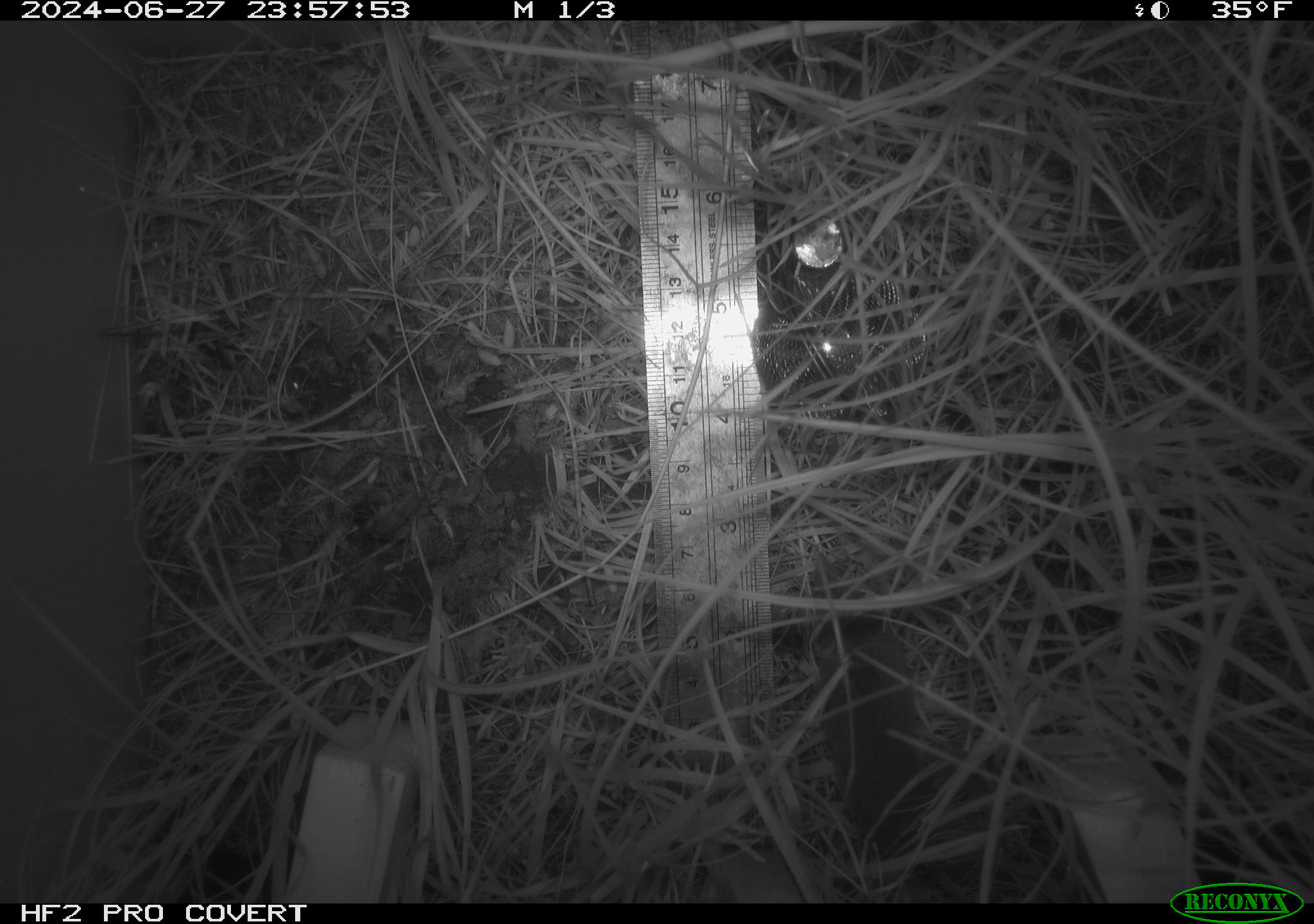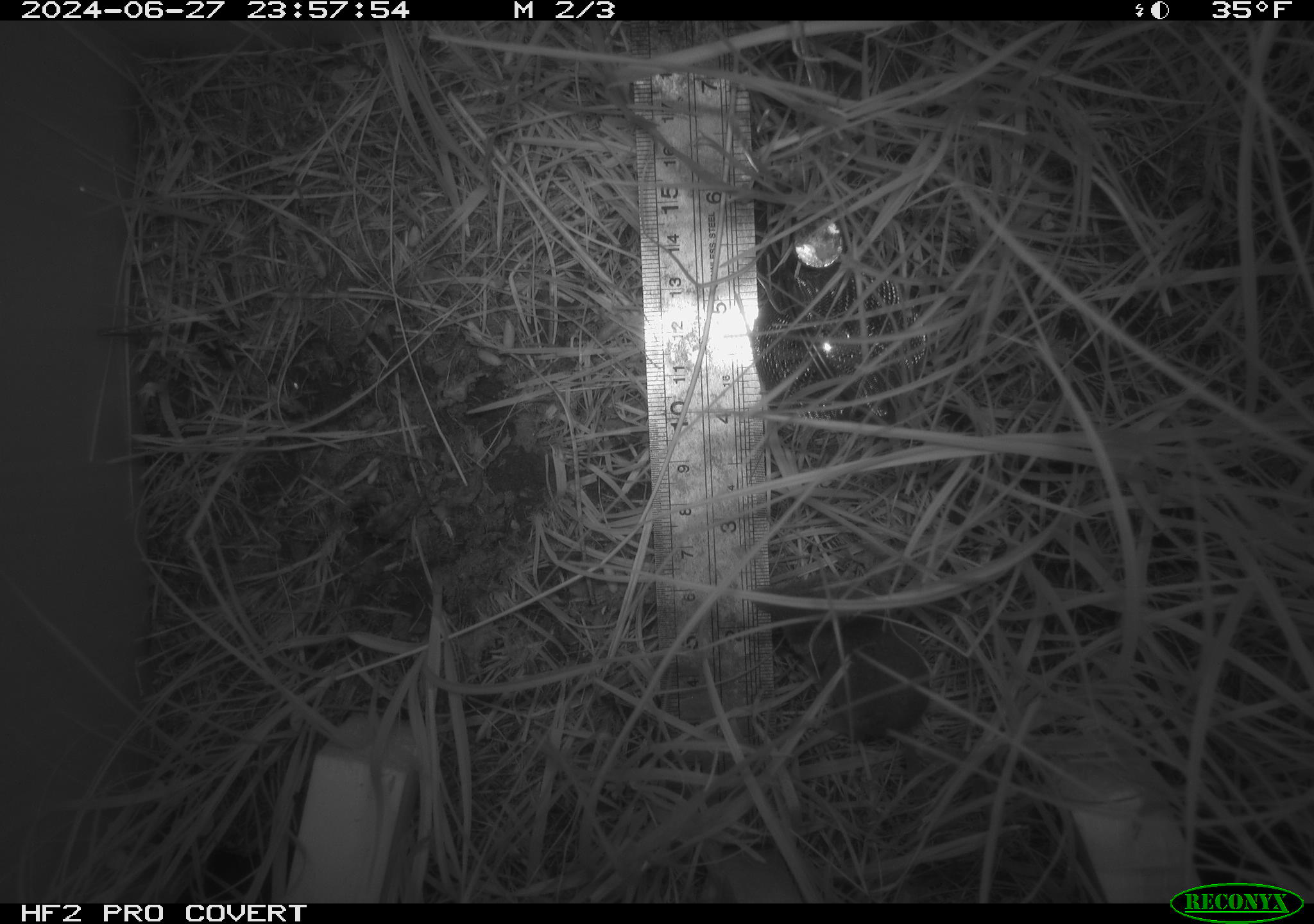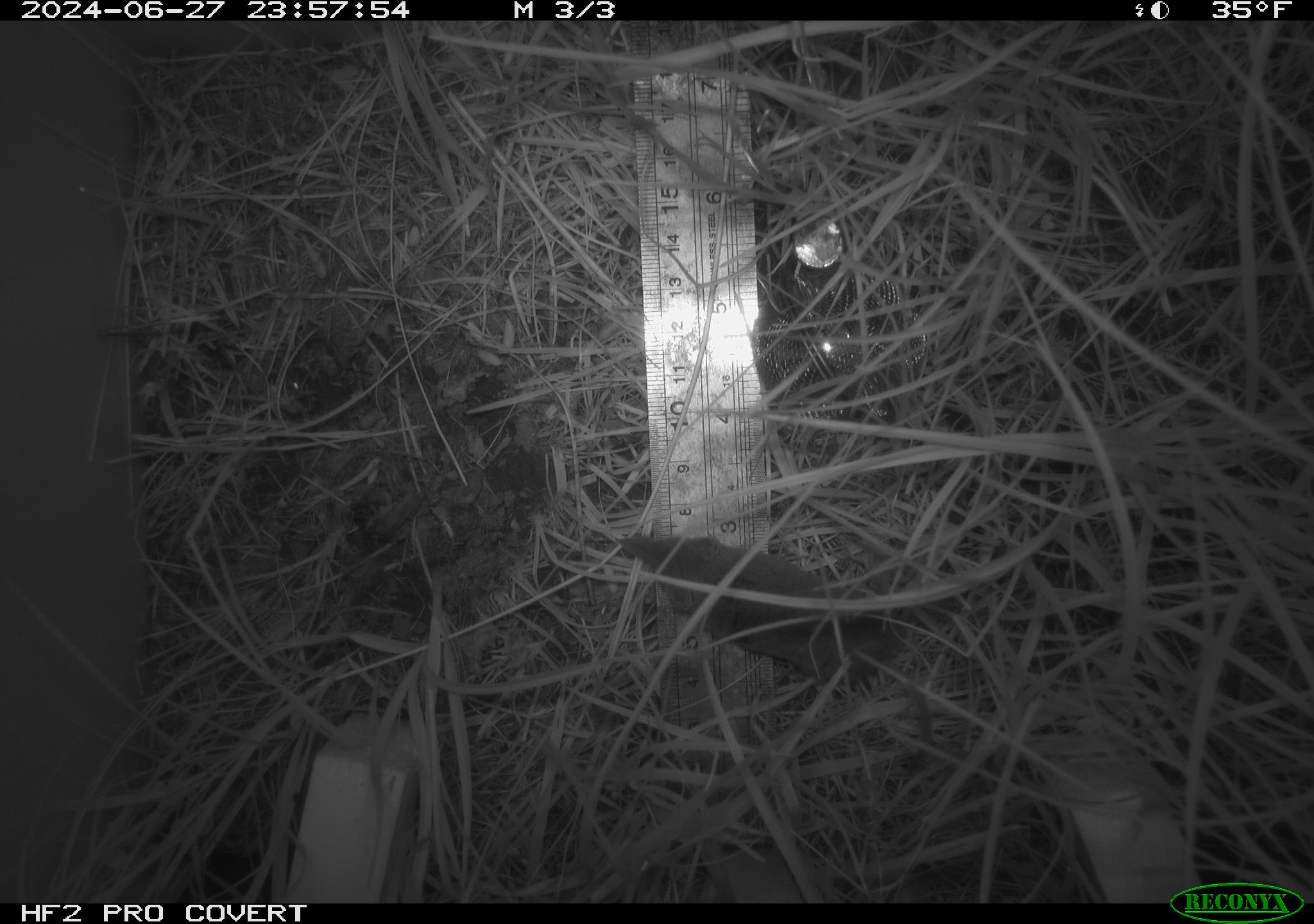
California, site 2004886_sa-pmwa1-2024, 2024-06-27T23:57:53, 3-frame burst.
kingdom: Animalia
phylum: Chordata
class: Mammalia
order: Eulipotyphla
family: Soricidae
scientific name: Soricidae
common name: shrews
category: soricidae family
Soricidae family (shrews) (Soricidae).